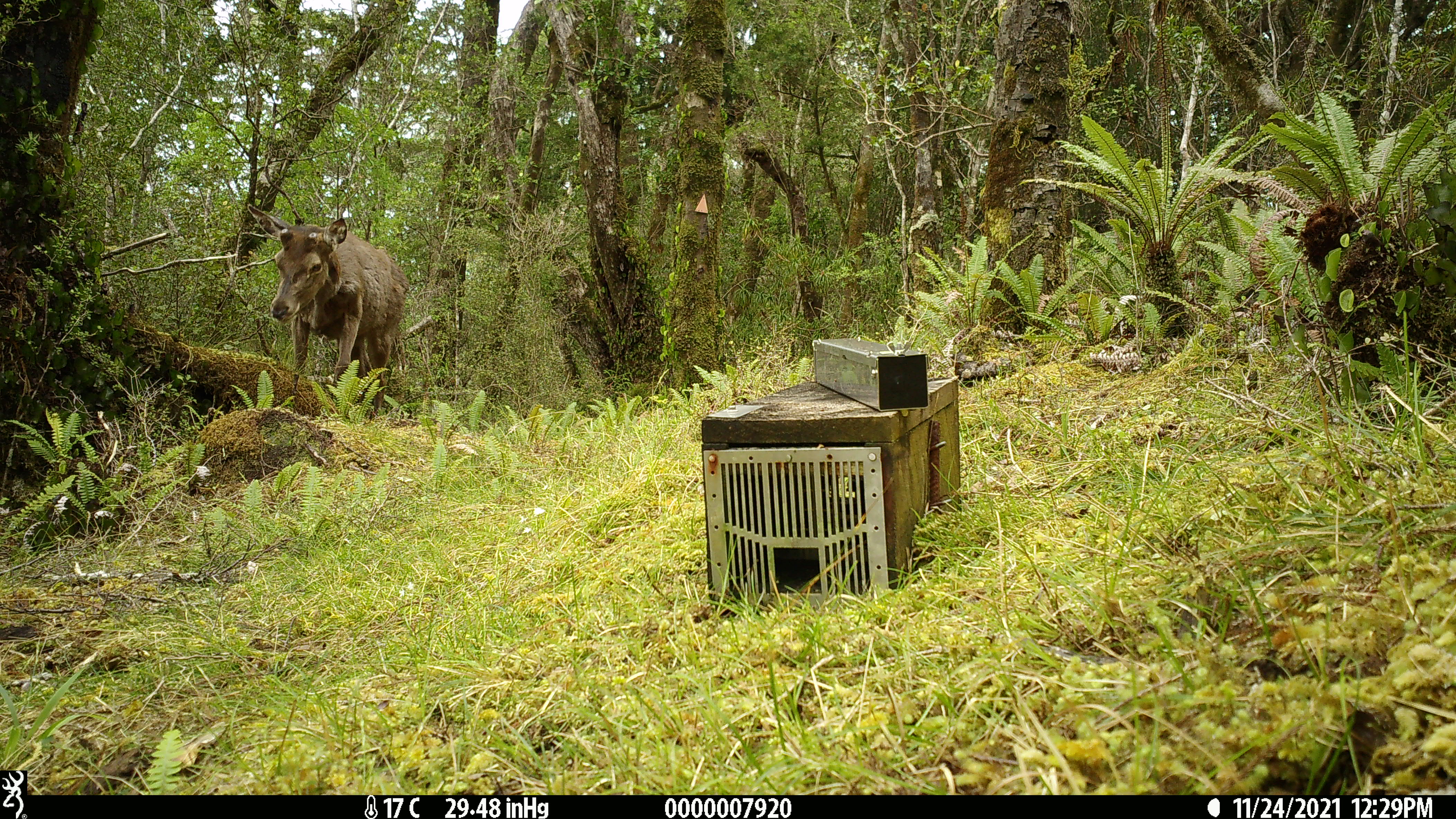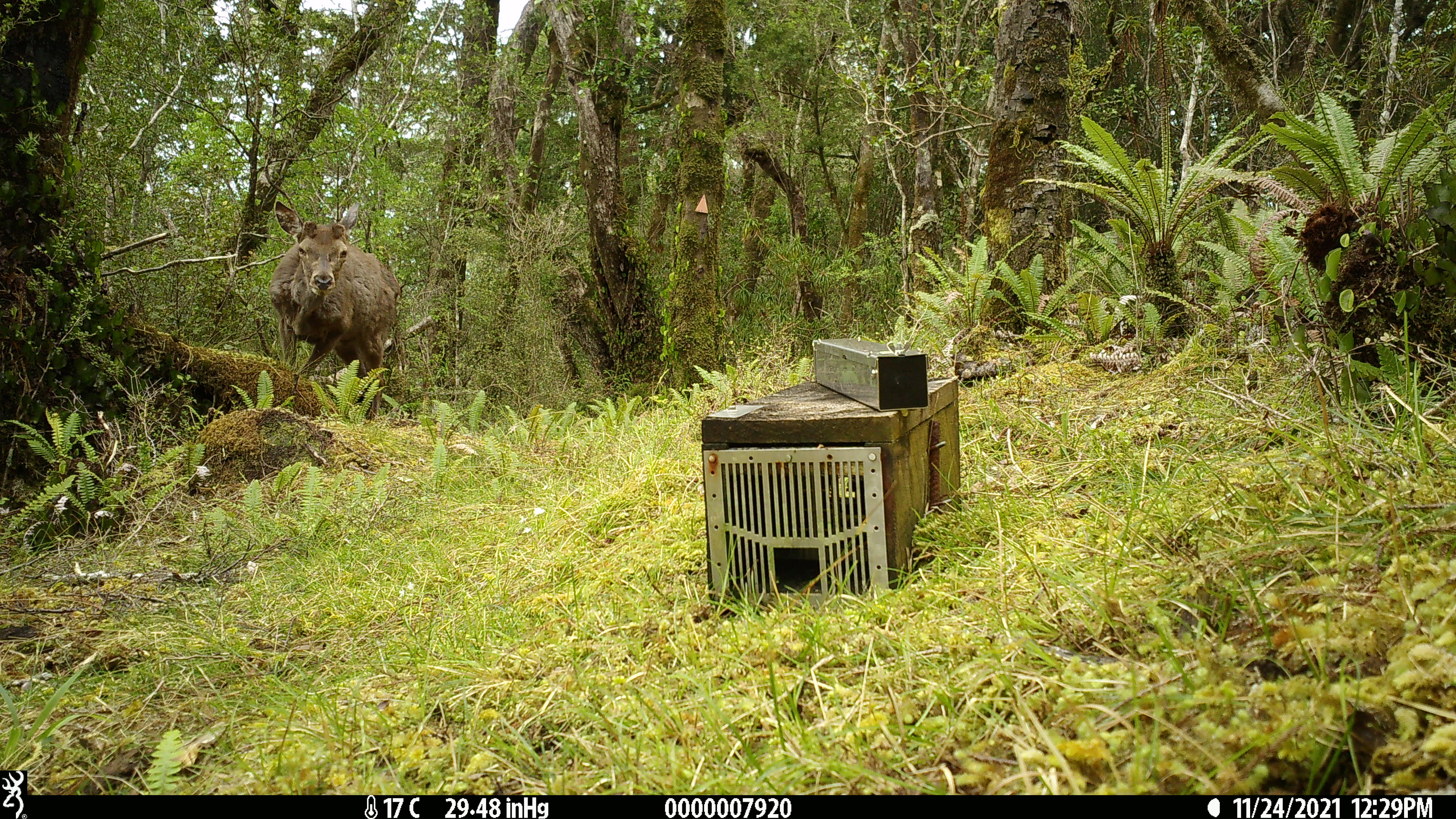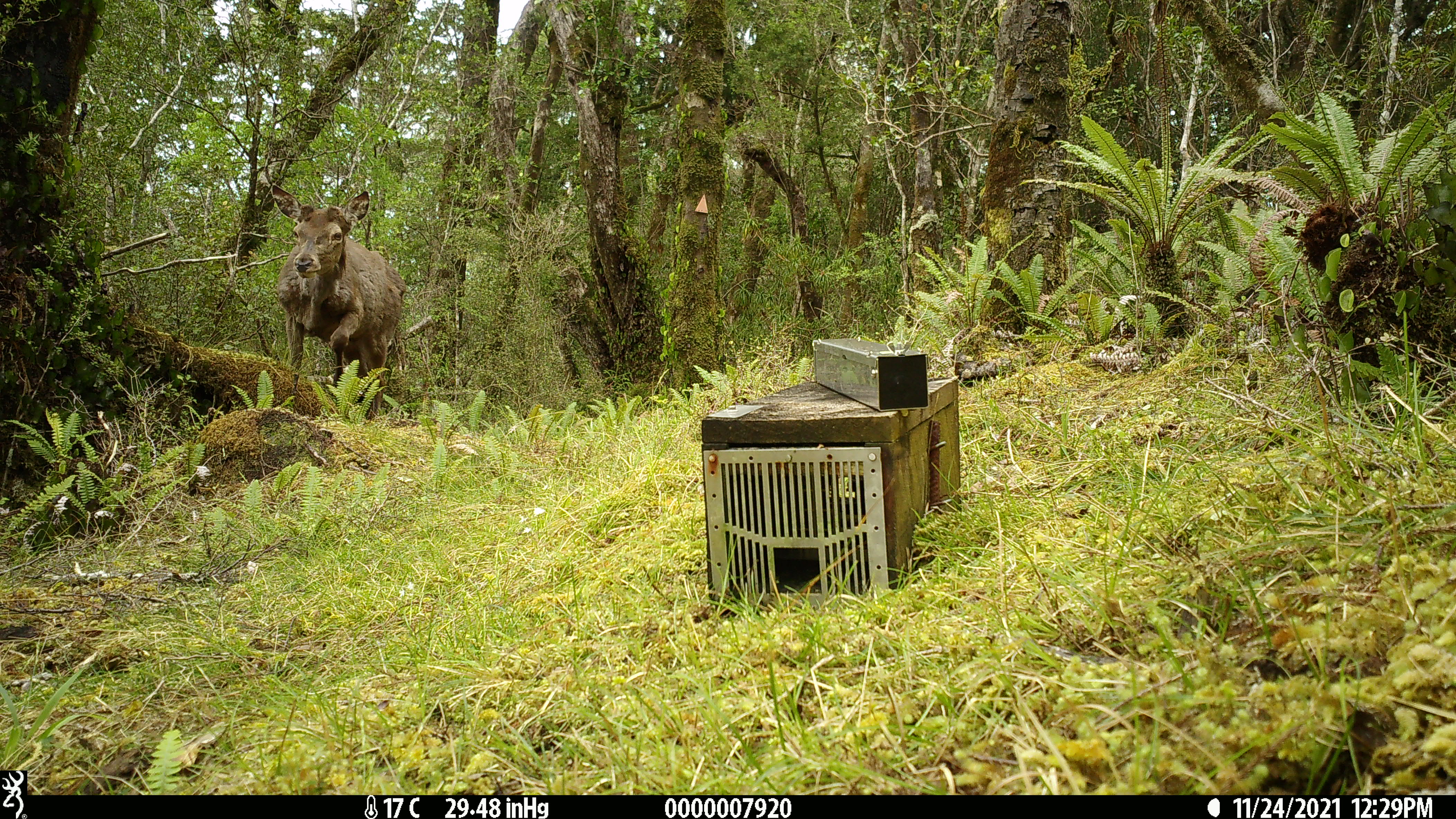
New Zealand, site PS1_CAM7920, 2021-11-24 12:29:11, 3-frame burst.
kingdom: Animalia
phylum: Chordata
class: Mammalia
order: Artiodactyla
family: Cervidae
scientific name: Cervidae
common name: deer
Deer (Cervidae).